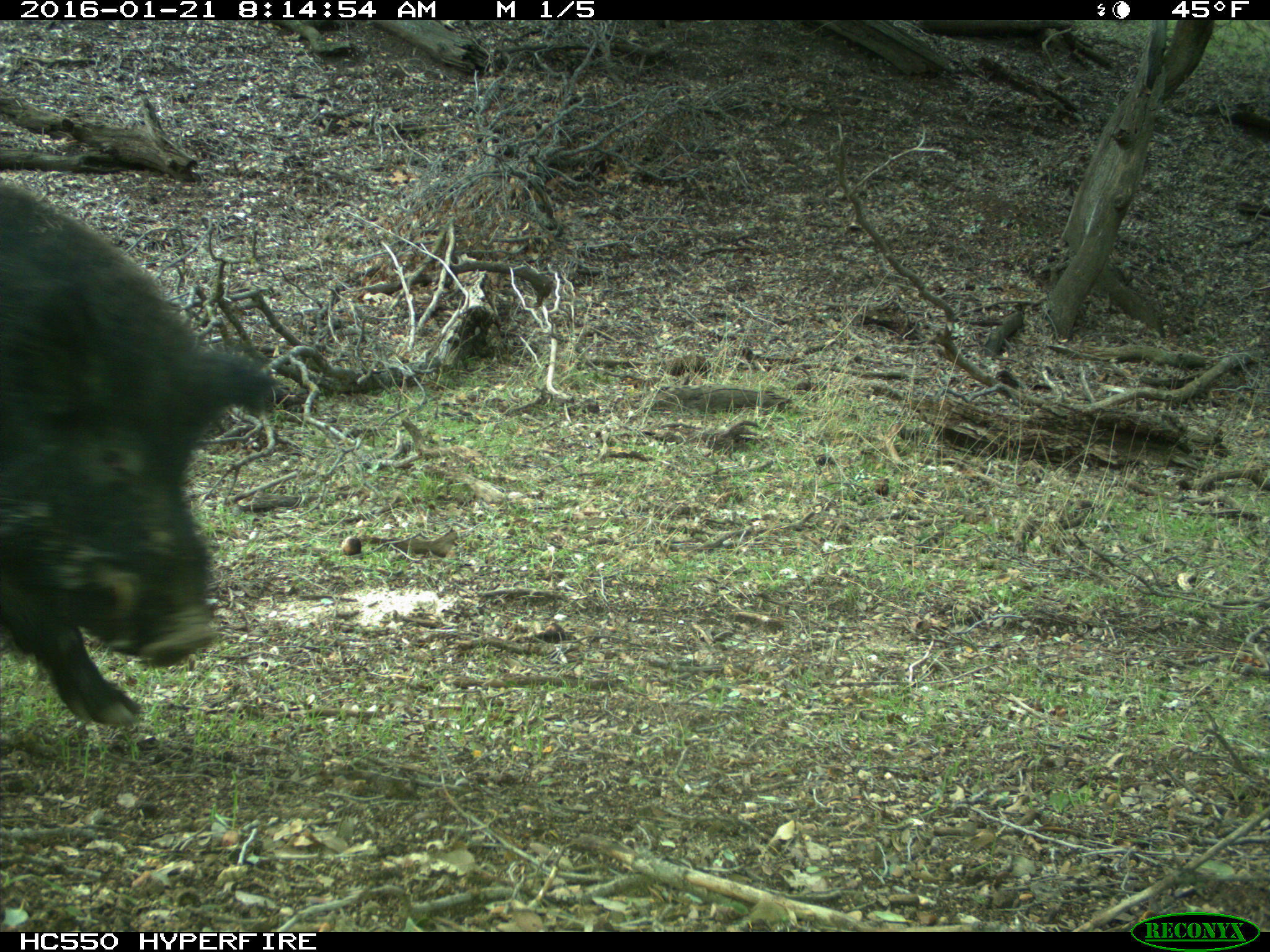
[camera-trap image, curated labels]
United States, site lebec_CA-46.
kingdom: Animalia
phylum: Chordata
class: Mammalia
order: Artiodactyla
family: Suidae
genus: Sus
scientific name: Sus scrofa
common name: wild boar